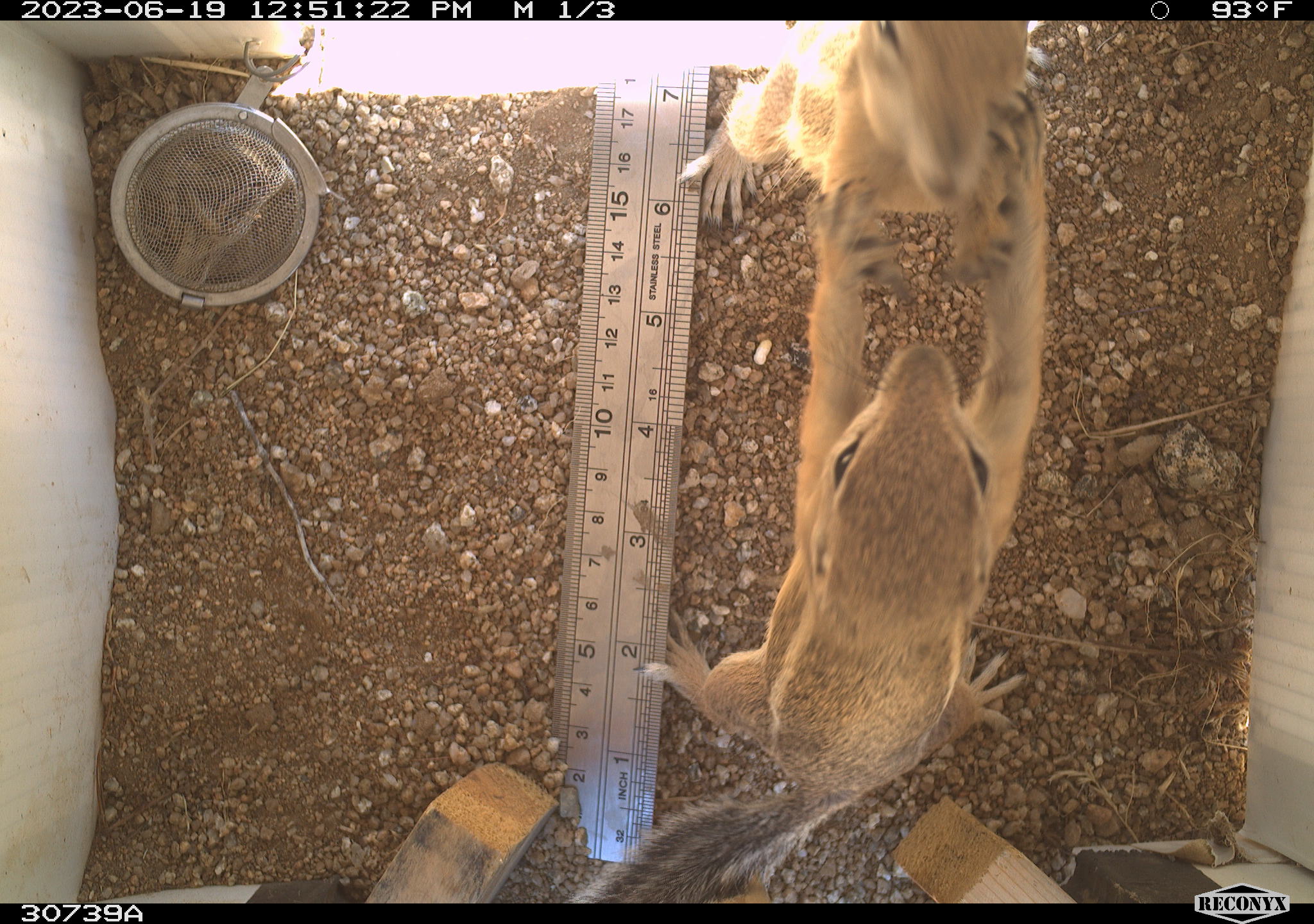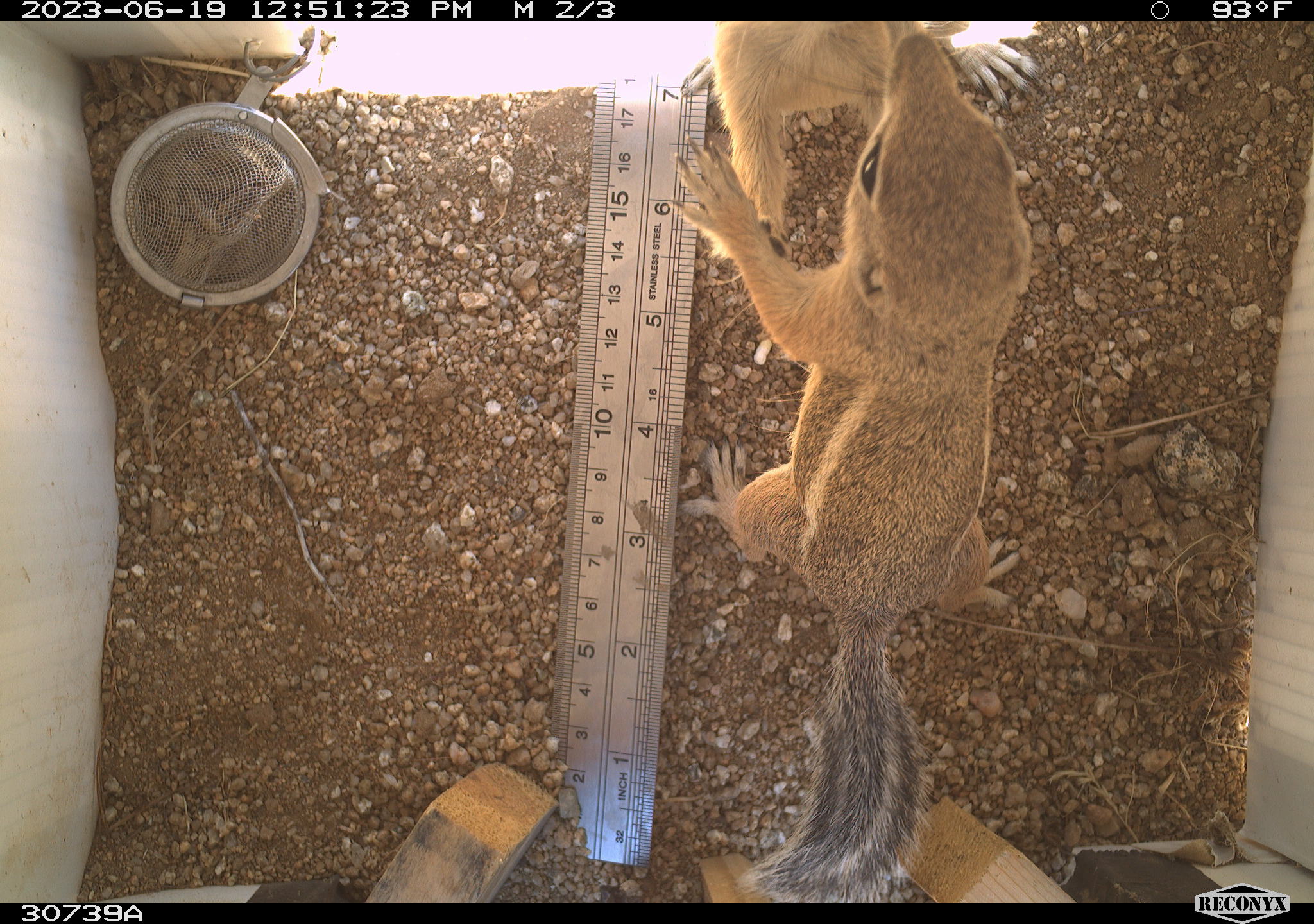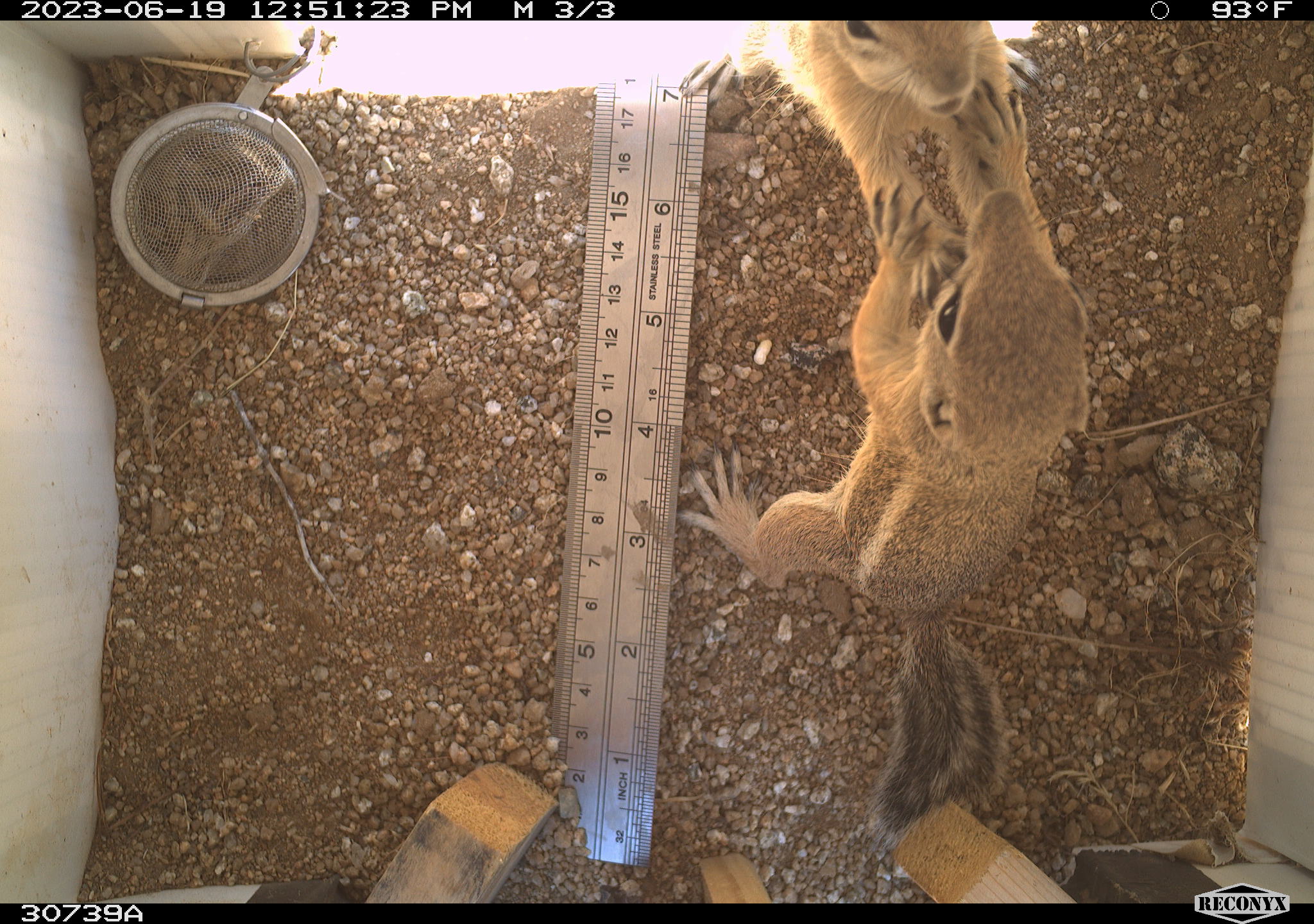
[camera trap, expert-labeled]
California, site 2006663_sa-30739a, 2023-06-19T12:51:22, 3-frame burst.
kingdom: Animalia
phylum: Chordata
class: Mammalia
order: Rodentia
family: Sciuridae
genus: Ammospermophilus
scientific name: Ammospermophilus leucurus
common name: white-tailed antelope squirrel